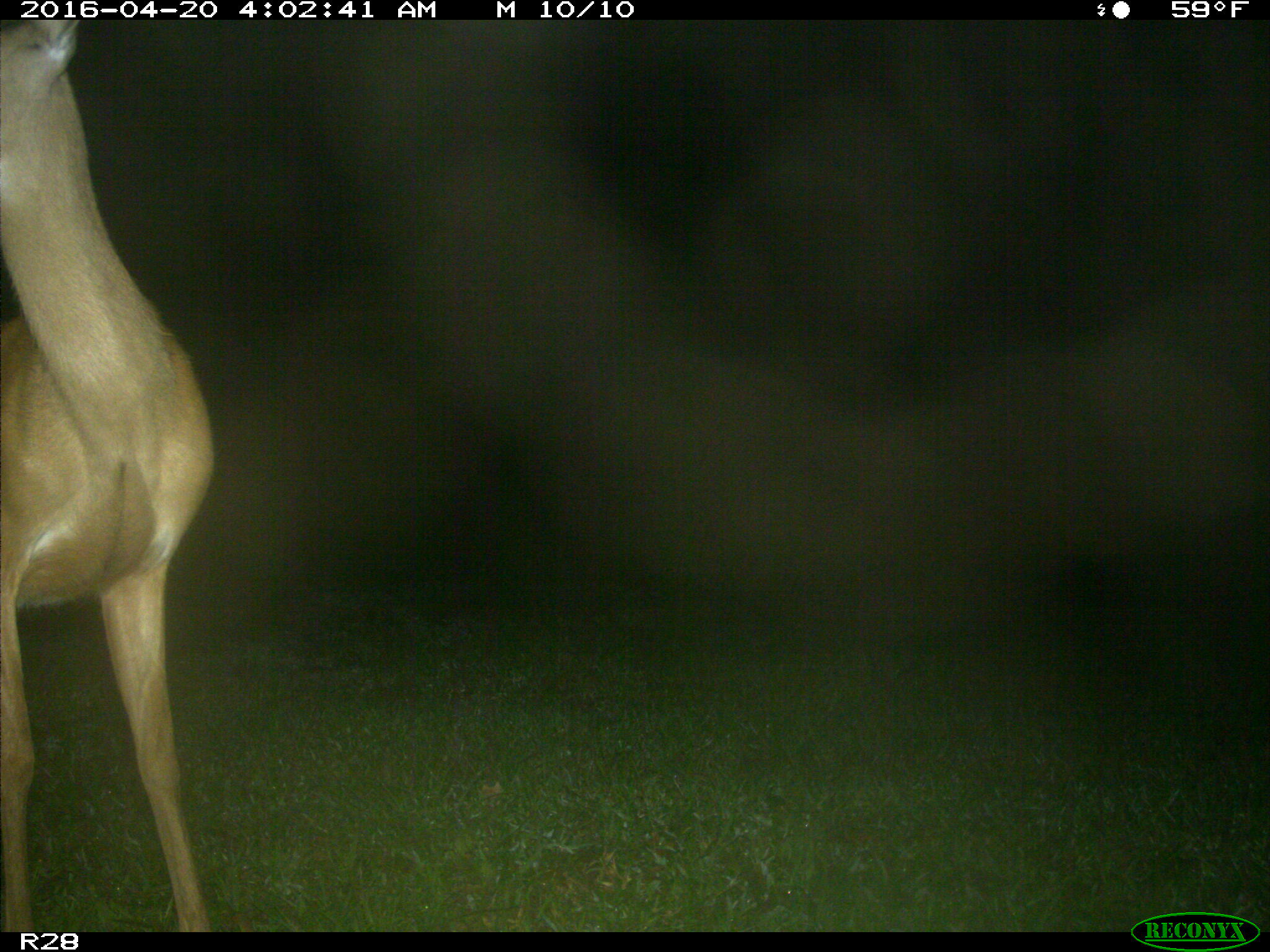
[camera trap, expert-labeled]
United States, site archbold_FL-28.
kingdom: Animalia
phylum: Chordata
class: Mammalia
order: Artiodactyla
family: Cervidae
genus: Odocoileus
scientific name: Odocoileus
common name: deer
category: unidentified deer